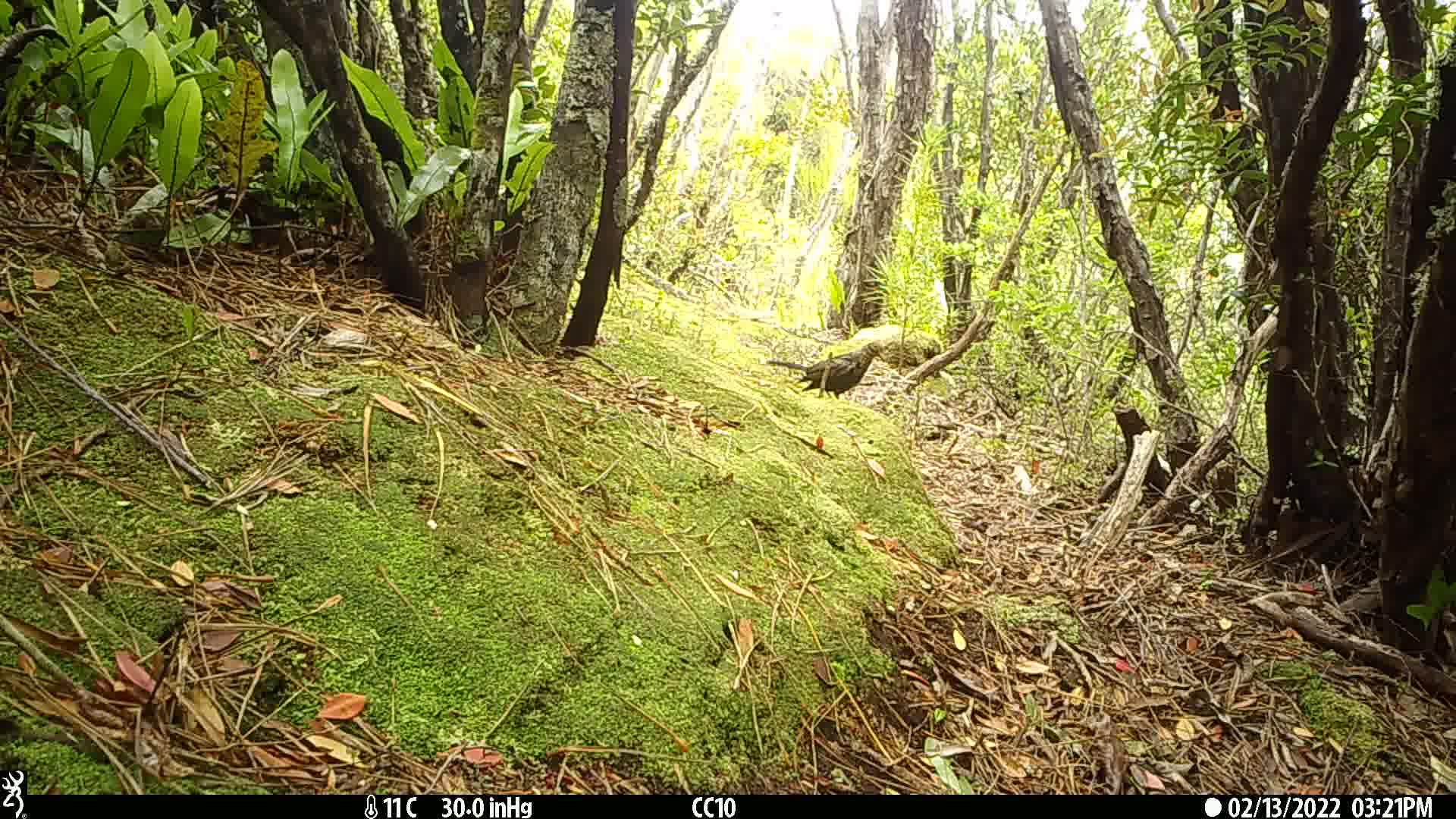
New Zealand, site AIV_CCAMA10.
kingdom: Animalia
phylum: Chordata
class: Aves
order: Passeriformes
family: Turdidae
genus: Turdus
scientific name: Turdus merula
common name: eurasian blackbird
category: blackbird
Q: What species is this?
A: Blackbird (eurasian blackbird) (Turdus merula).